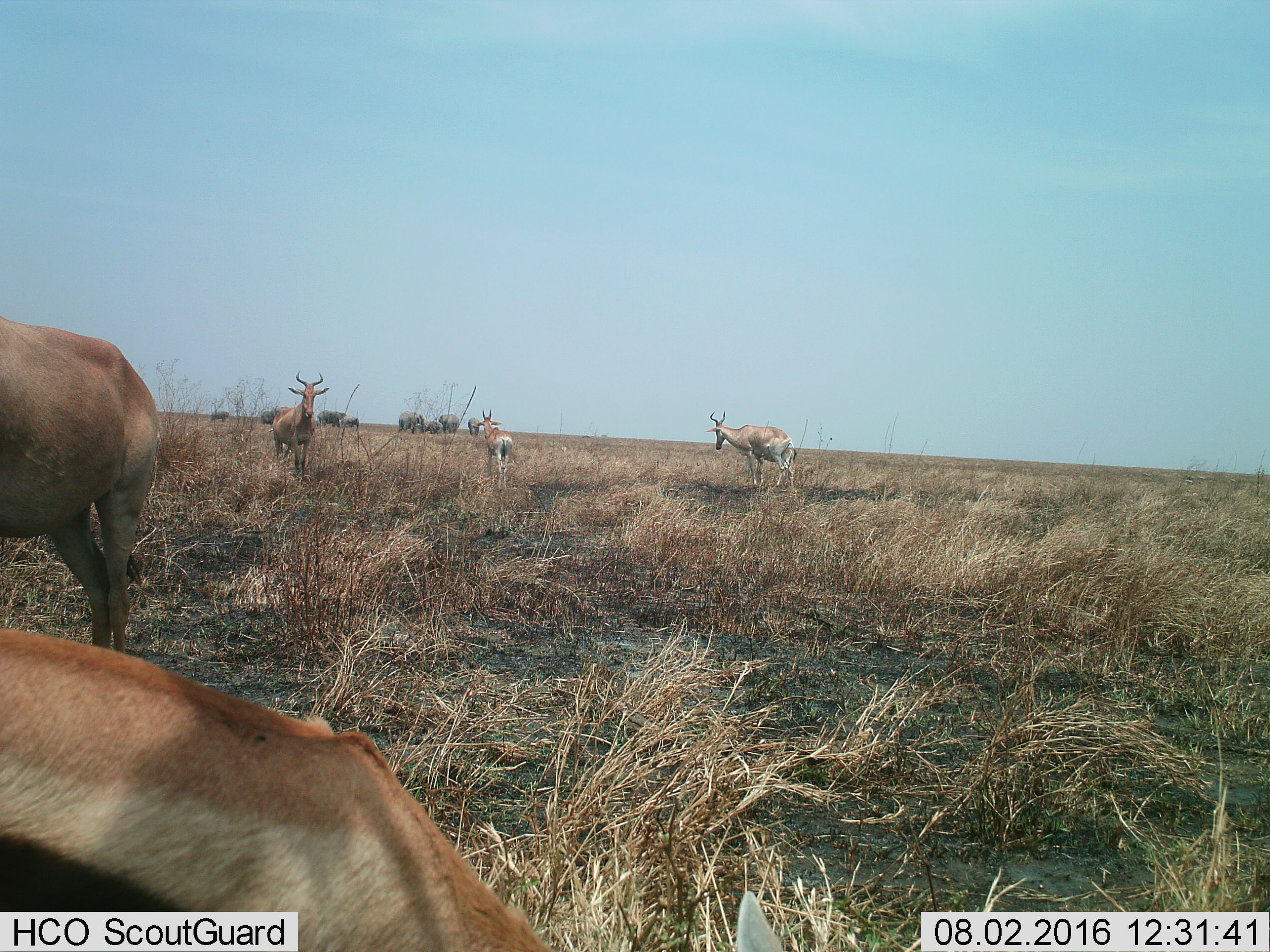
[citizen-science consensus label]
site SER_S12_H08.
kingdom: Animalia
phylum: Chordata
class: Mammalia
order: Proboscidea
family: Elephantidae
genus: Loxodonta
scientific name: Loxodonta africana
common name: african bush elephant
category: elephant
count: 9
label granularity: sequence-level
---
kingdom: Animalia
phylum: Chordata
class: Mammalia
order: Artiodactyla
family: Bovidae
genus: Alcelaphus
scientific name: Alcelaphus buselaphus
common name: hartebeest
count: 5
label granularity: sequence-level